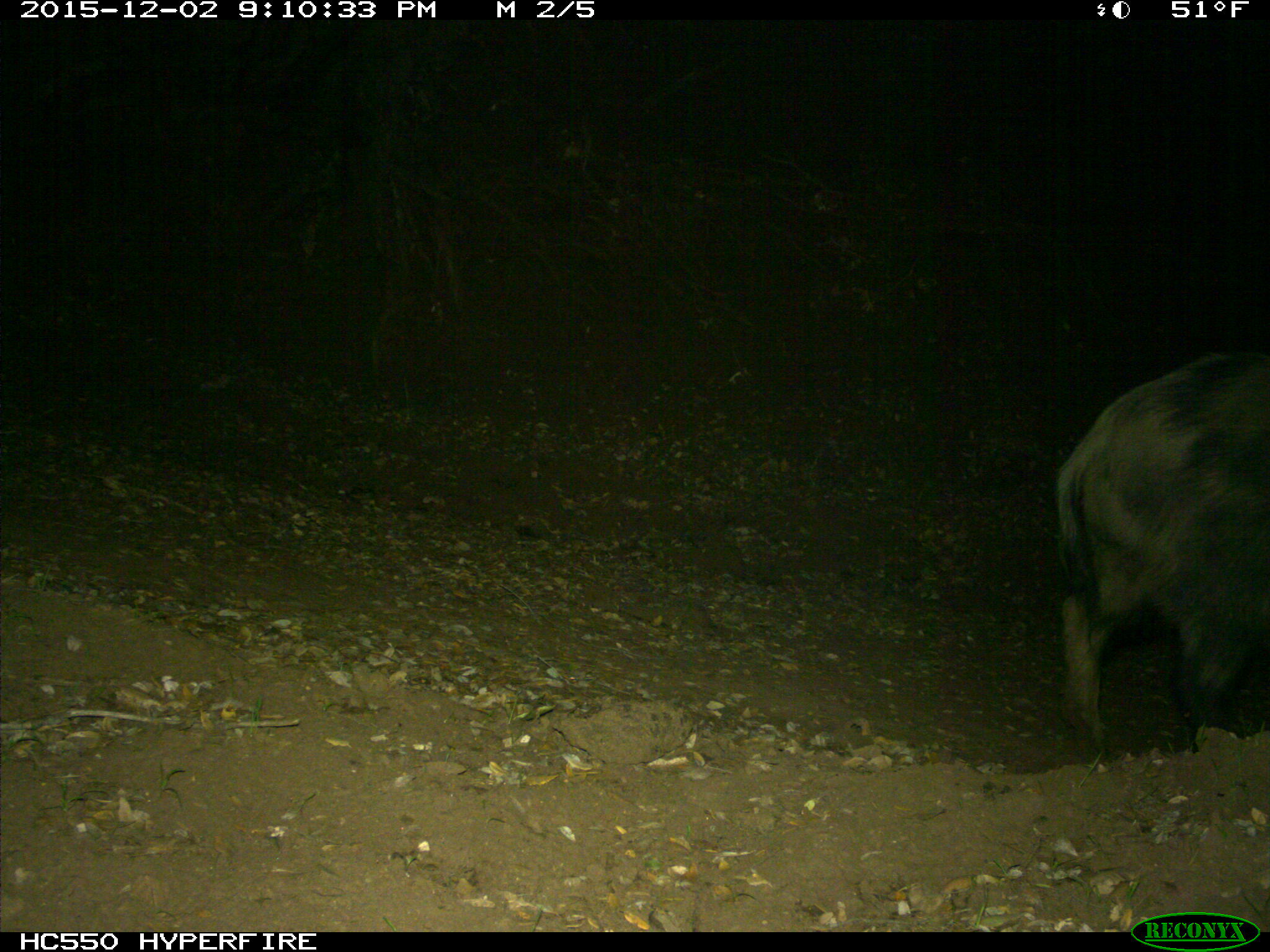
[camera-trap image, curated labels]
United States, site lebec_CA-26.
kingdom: Animalia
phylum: Chordata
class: Mammalia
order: Artiodactyla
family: Suidae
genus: Sus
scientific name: Sus scrofa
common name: wild boar